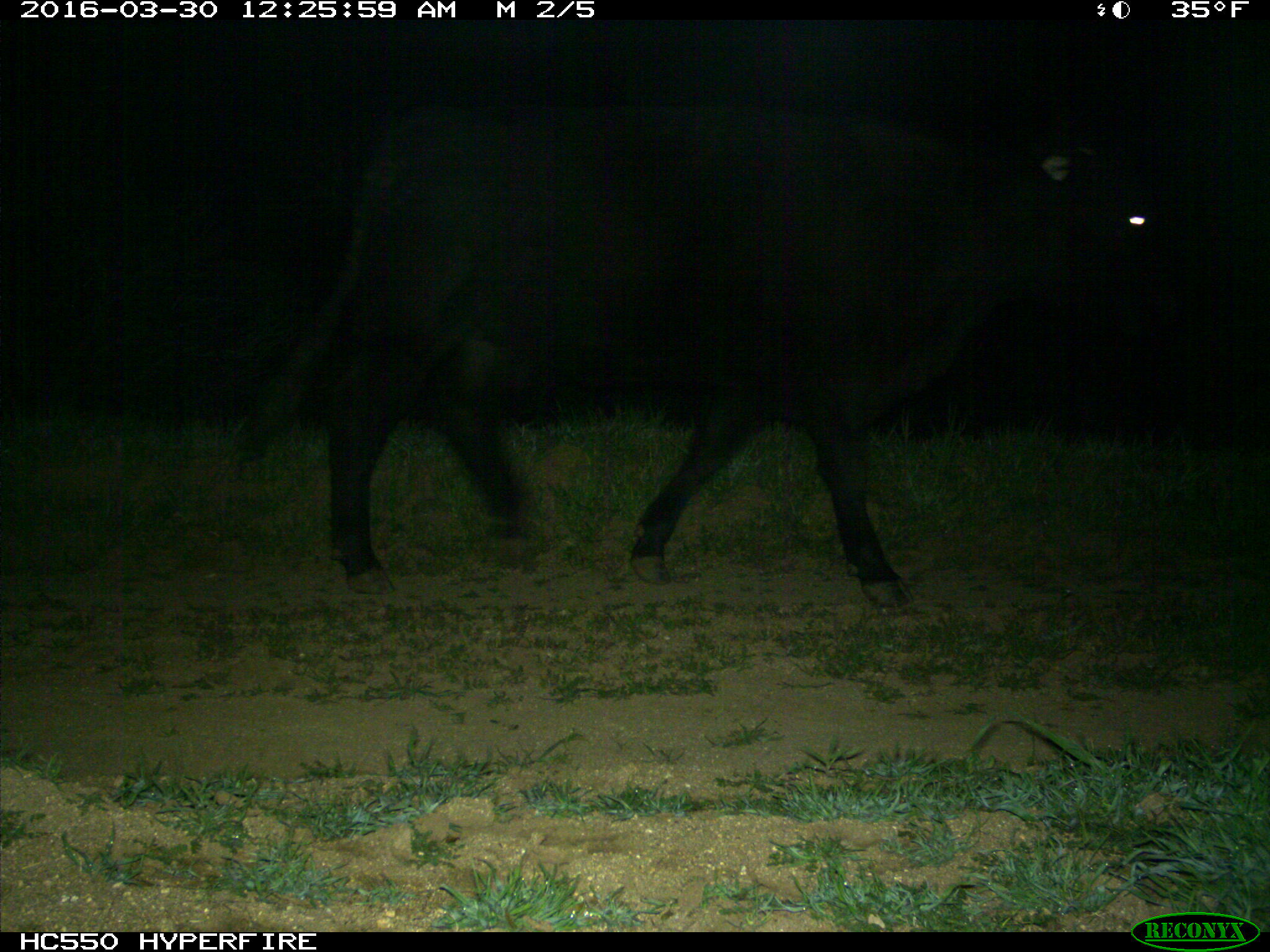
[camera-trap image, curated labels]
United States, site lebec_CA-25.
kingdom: Animalia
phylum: Chordata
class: Mammalia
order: Artiodactyla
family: Bovidae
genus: Bos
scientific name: Bos taurus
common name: domestic cow